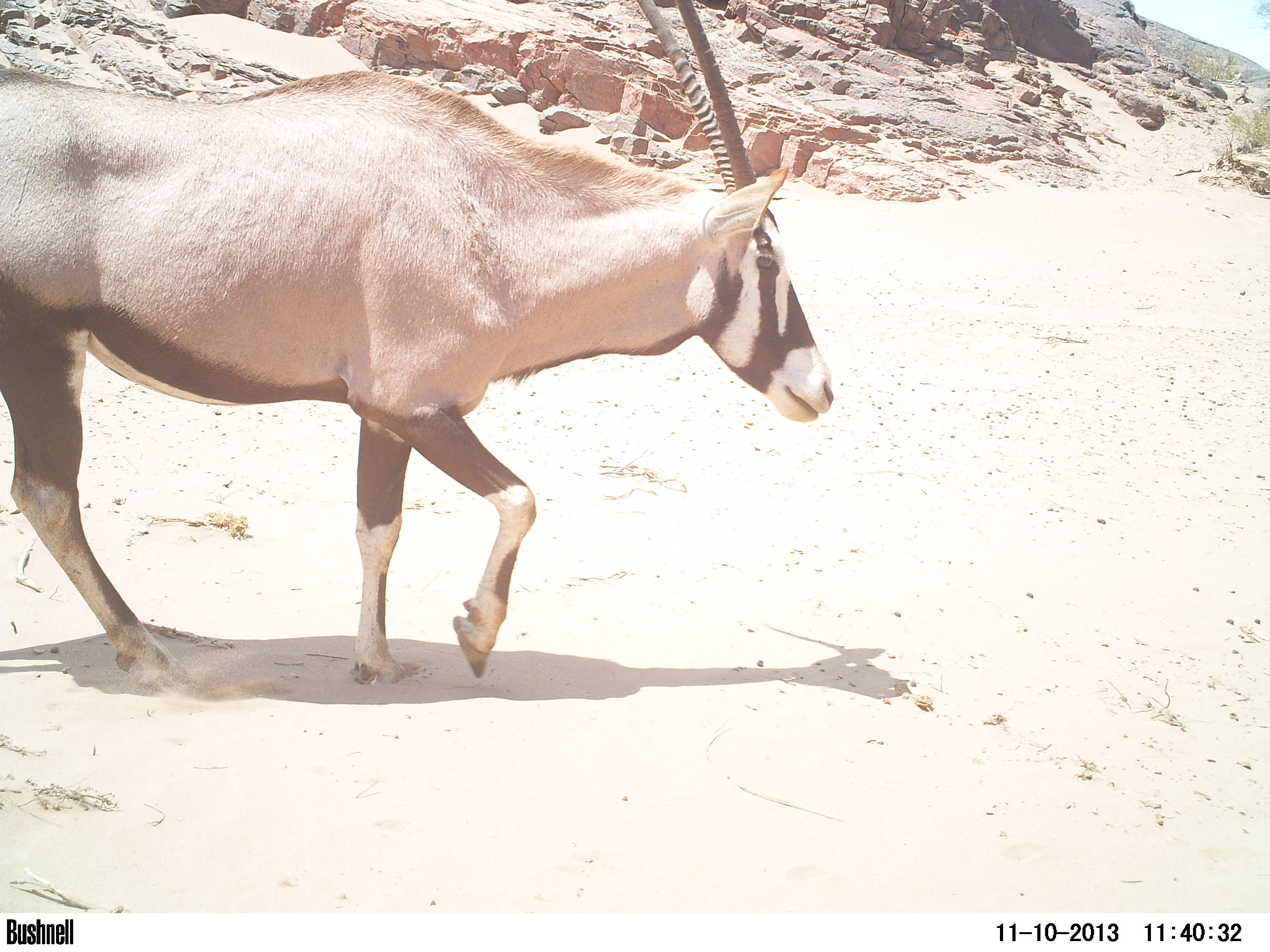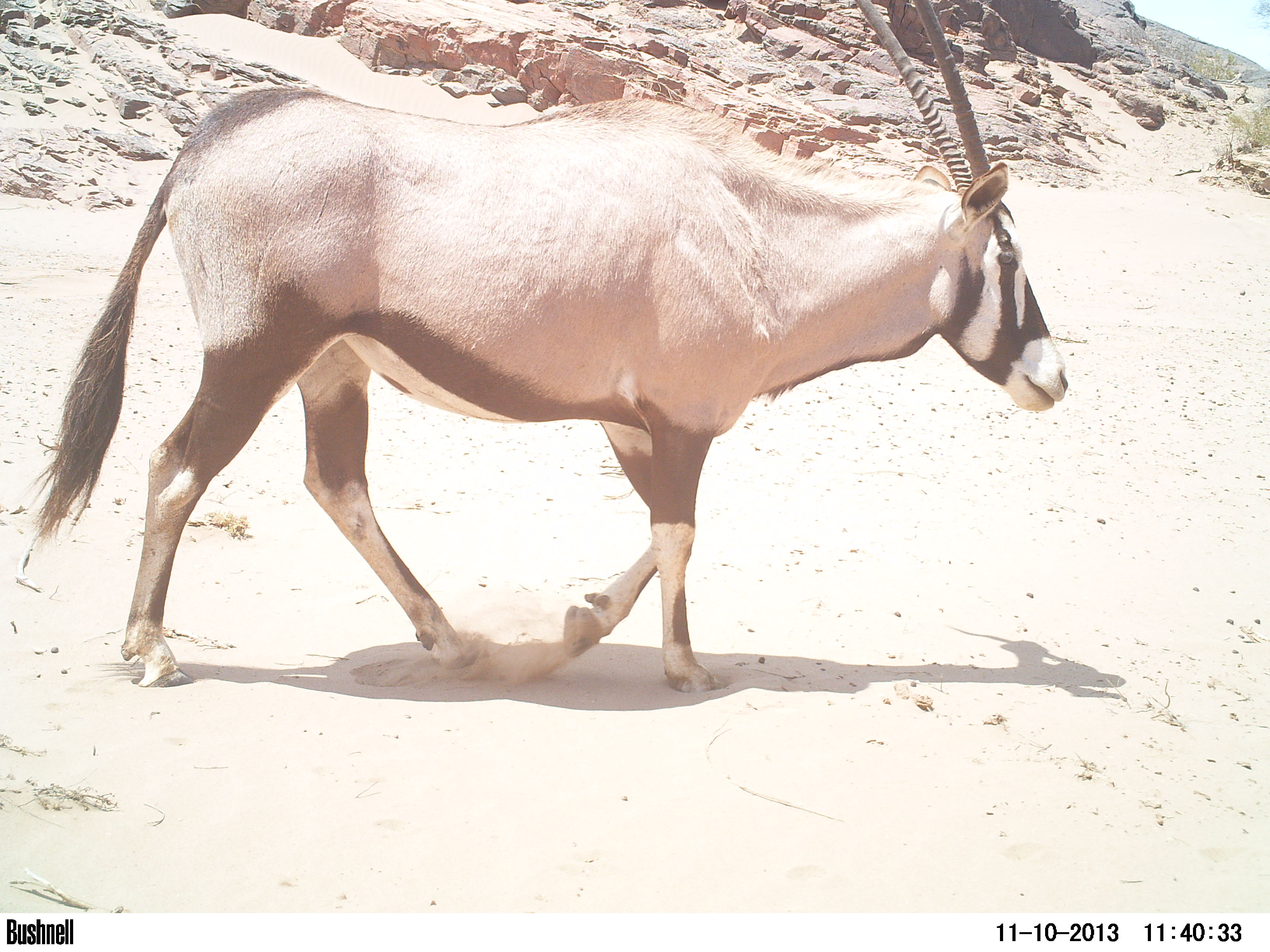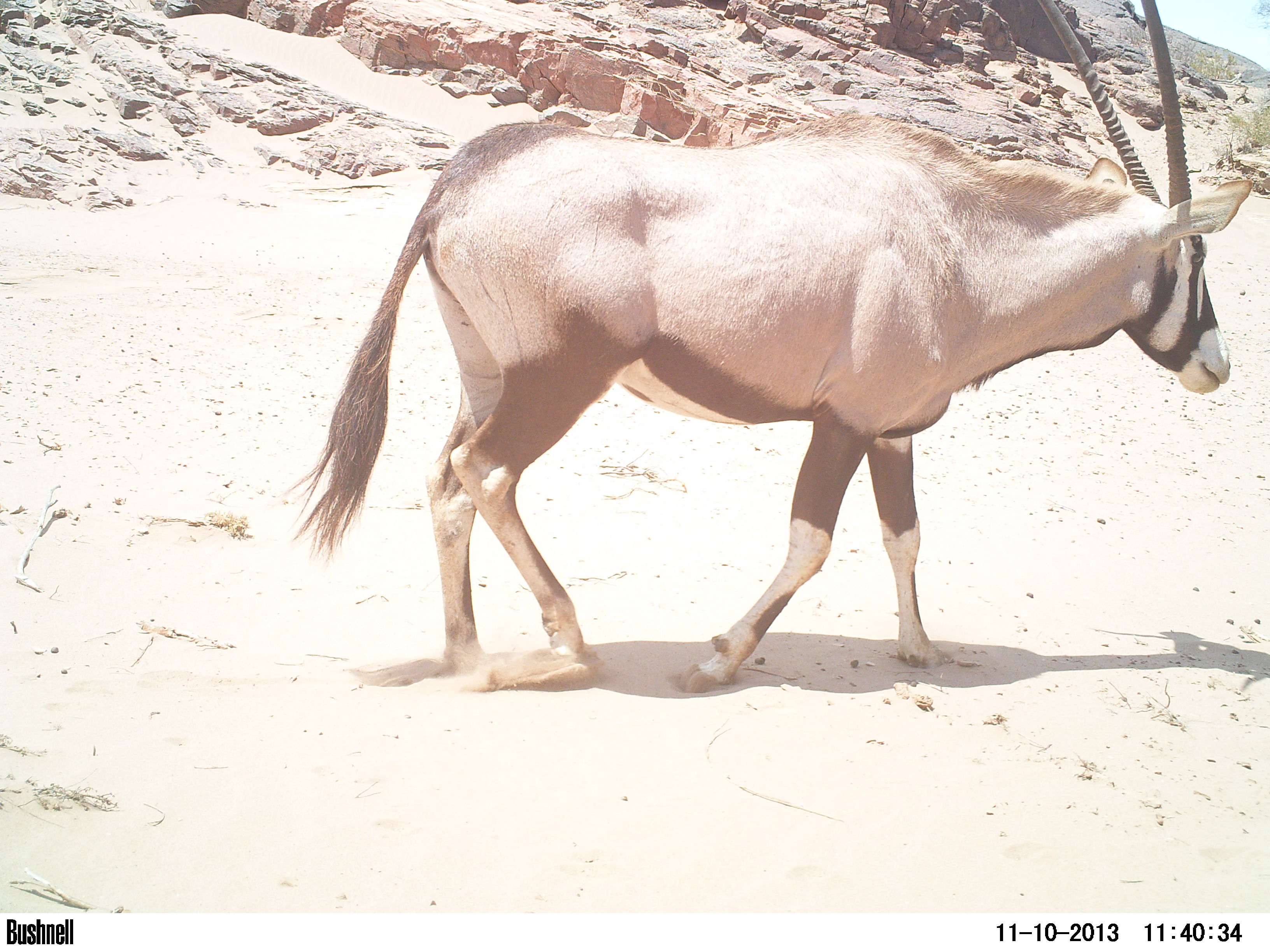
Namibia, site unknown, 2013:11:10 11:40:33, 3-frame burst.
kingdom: Animalia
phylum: Chordata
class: Mammalia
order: Artiodactyla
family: Bovidae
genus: Oryx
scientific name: Oryx gazella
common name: gemsbok